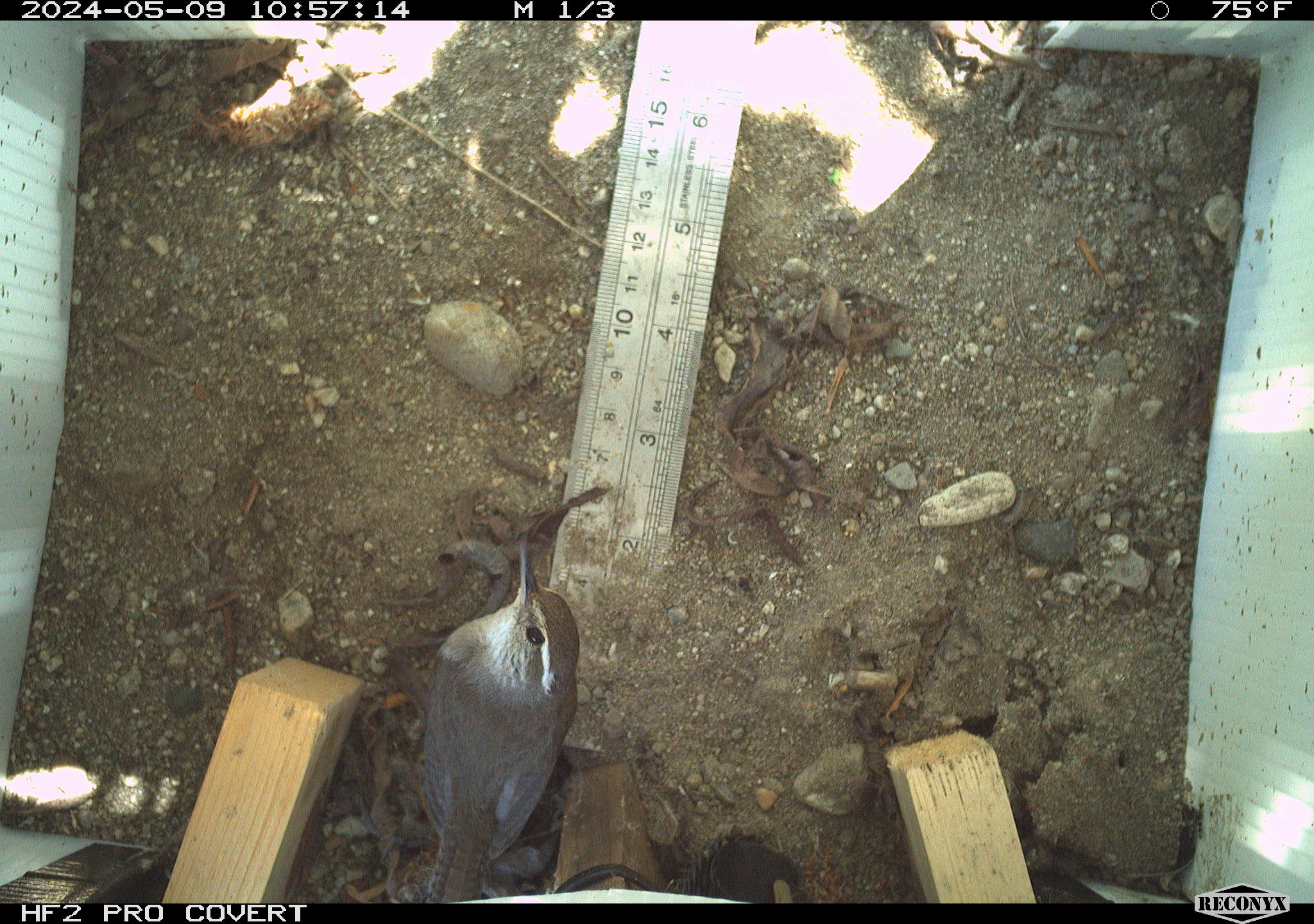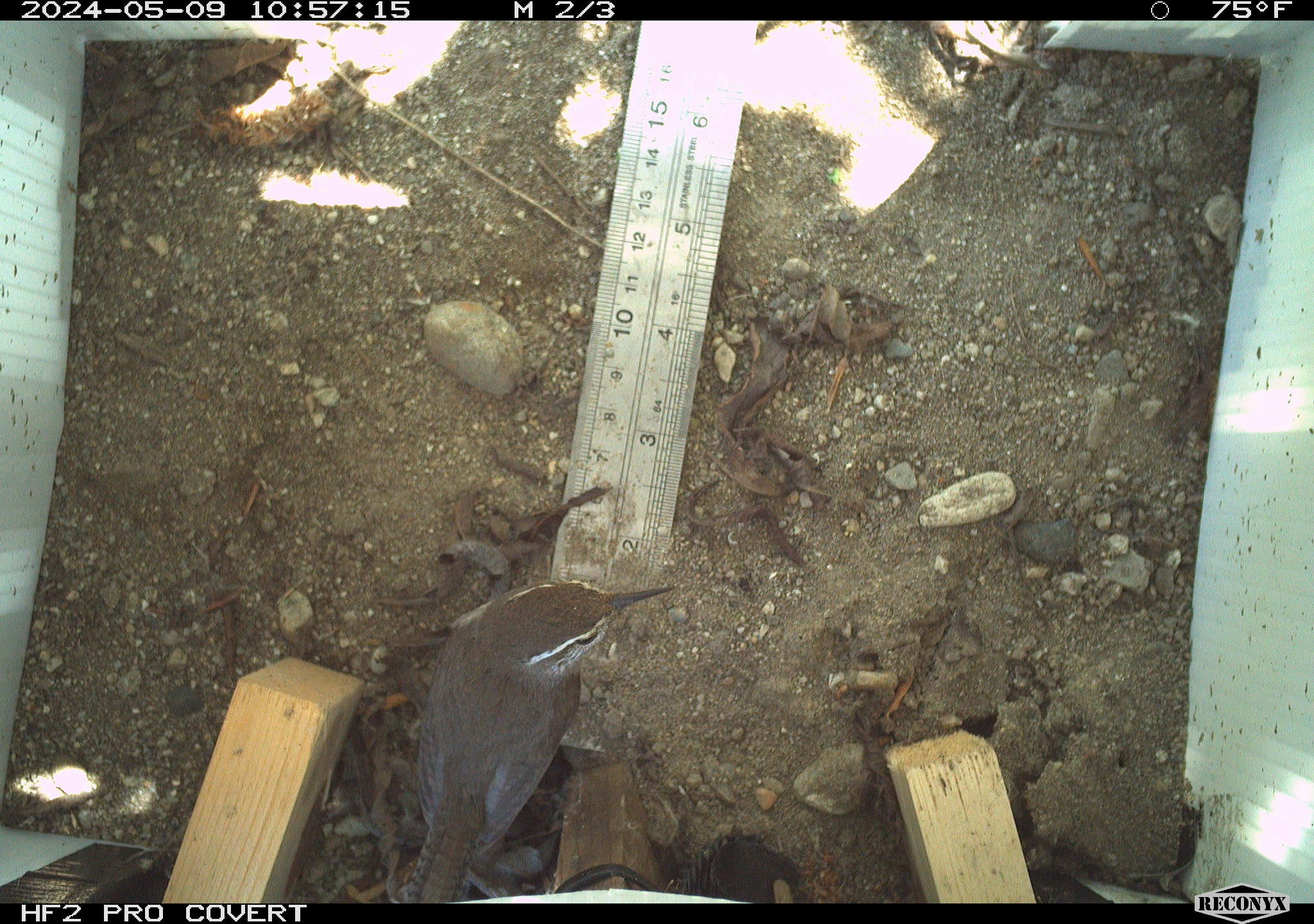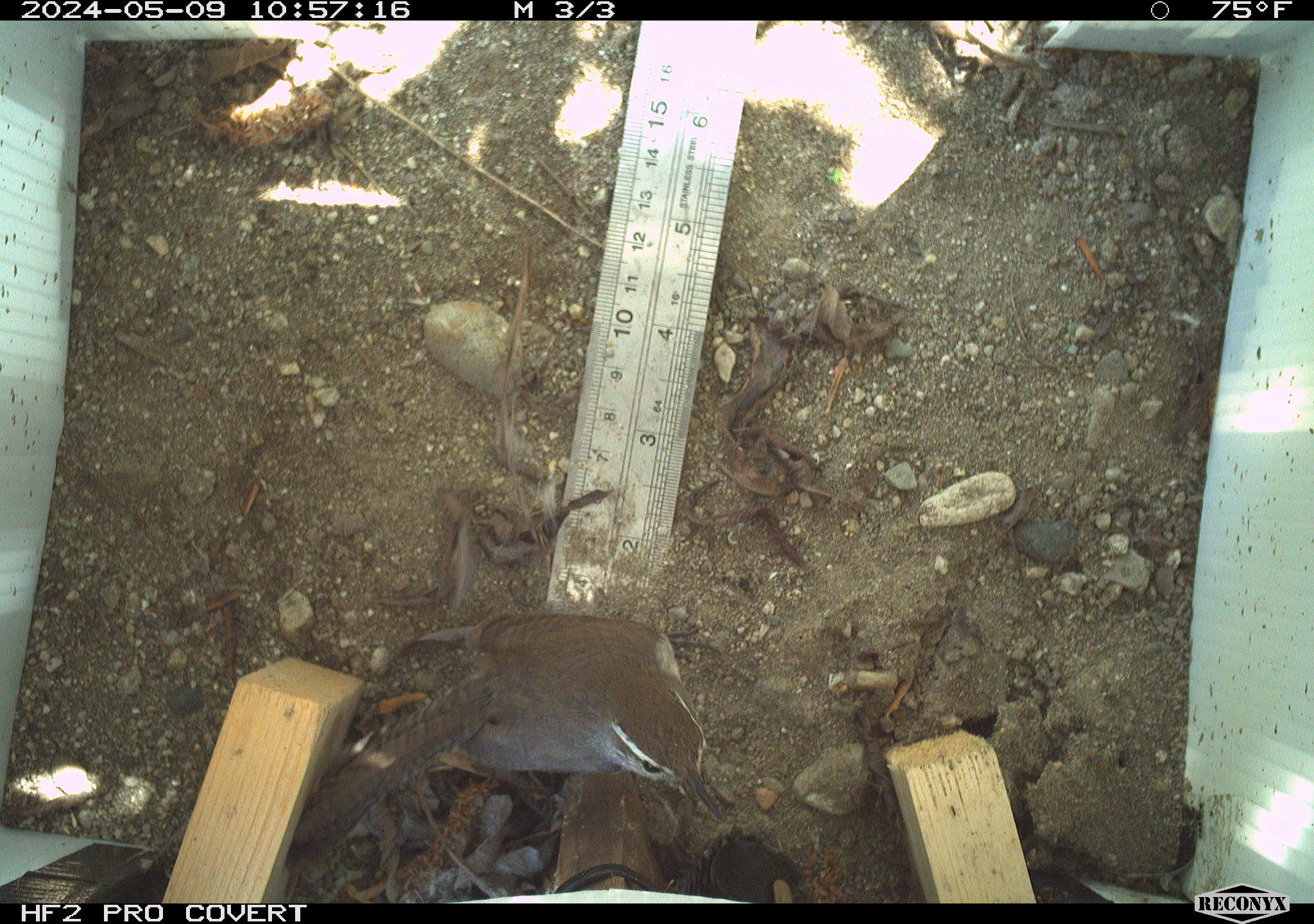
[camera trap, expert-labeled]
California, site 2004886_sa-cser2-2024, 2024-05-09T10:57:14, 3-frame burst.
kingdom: Animalia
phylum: Chordata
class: Aves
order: Passeriformes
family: Troglodytidae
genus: Thryomanes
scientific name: Thryomanes bewickii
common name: bewick's wren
Bewick's wren (Thryomanes bewickii).